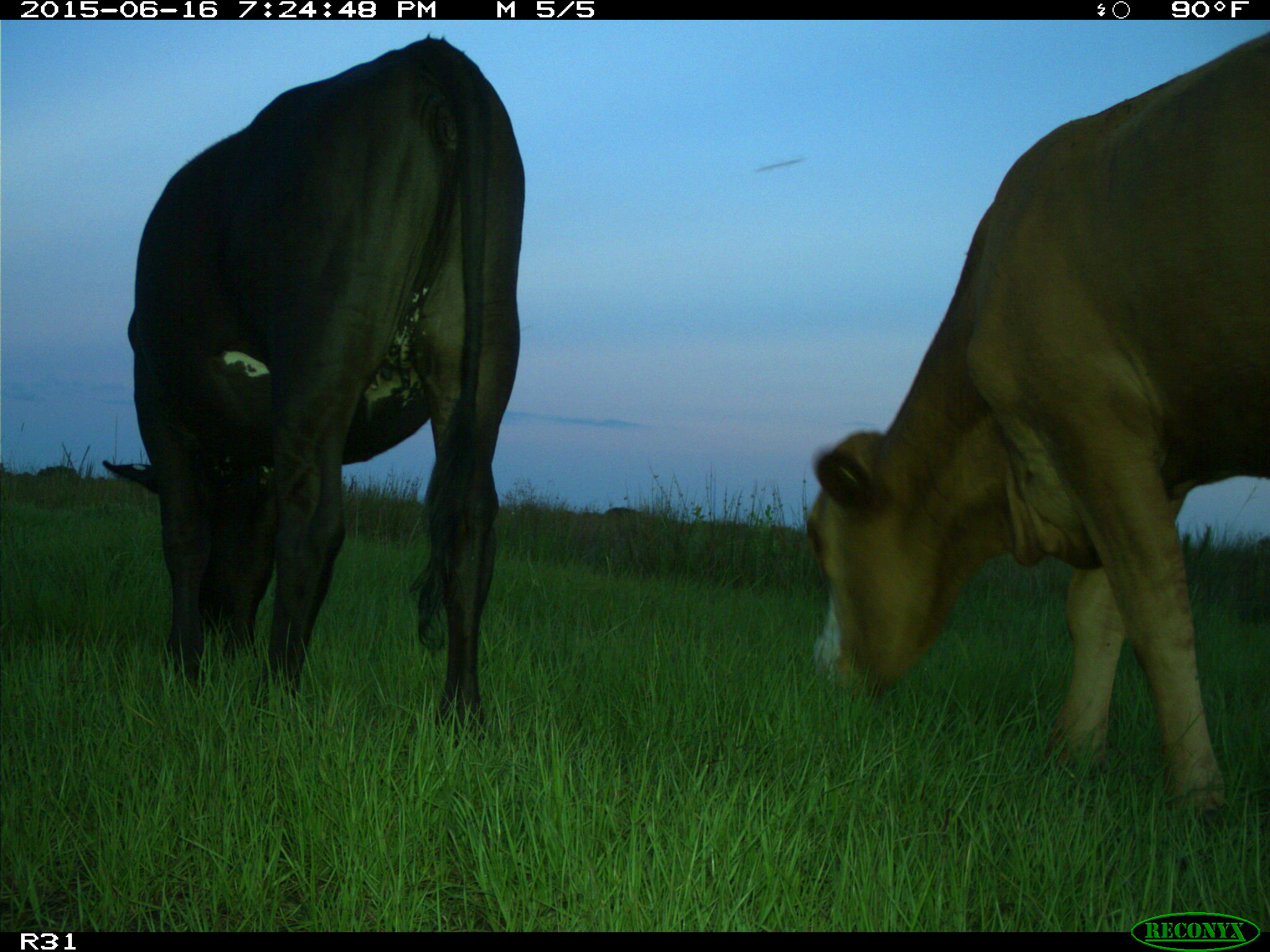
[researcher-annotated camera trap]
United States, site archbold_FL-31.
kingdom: Animalia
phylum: Chordata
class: Mammalia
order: Artiodactyla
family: Bovidae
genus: Bos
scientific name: Bos taurus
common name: domestic cow